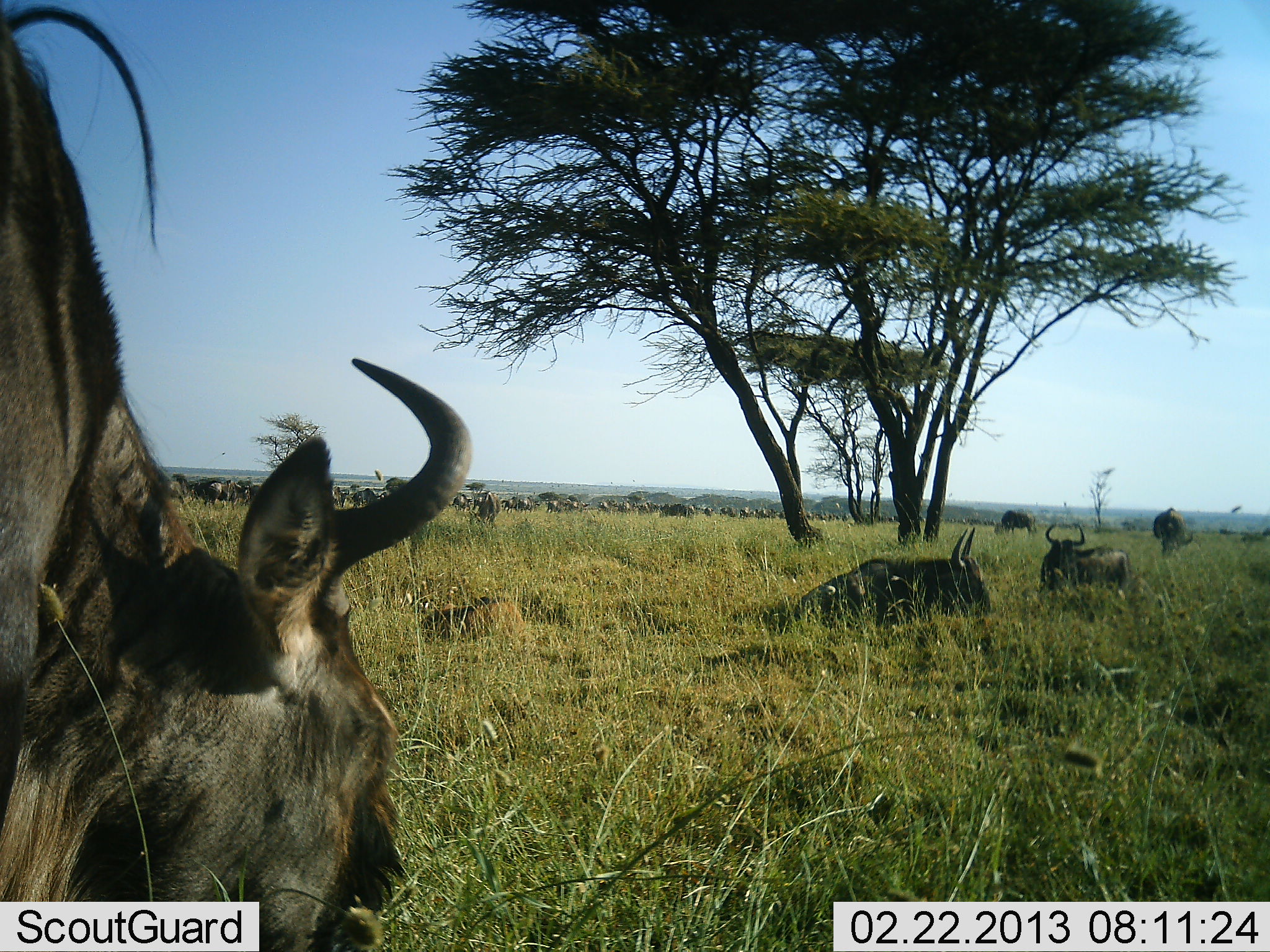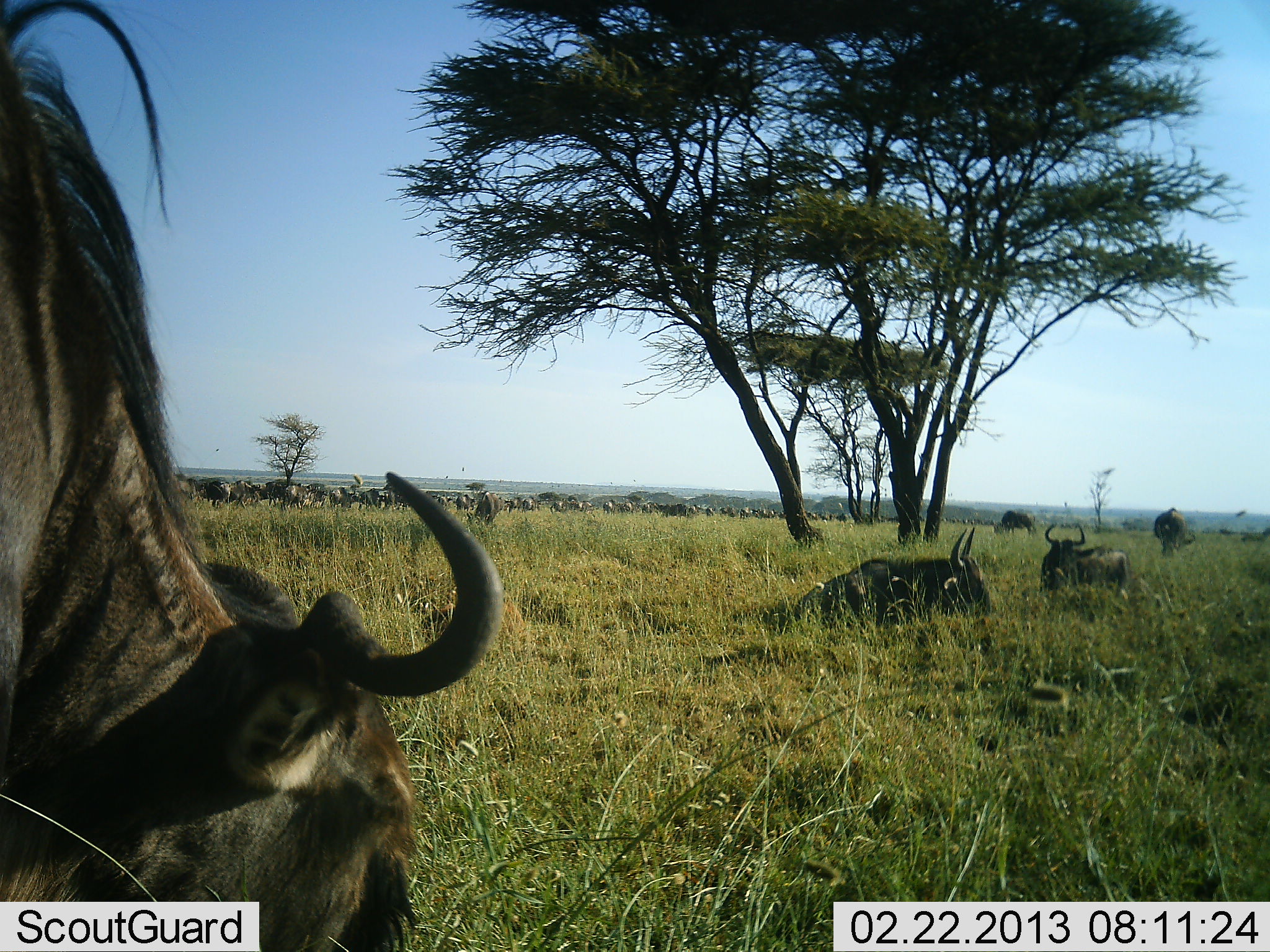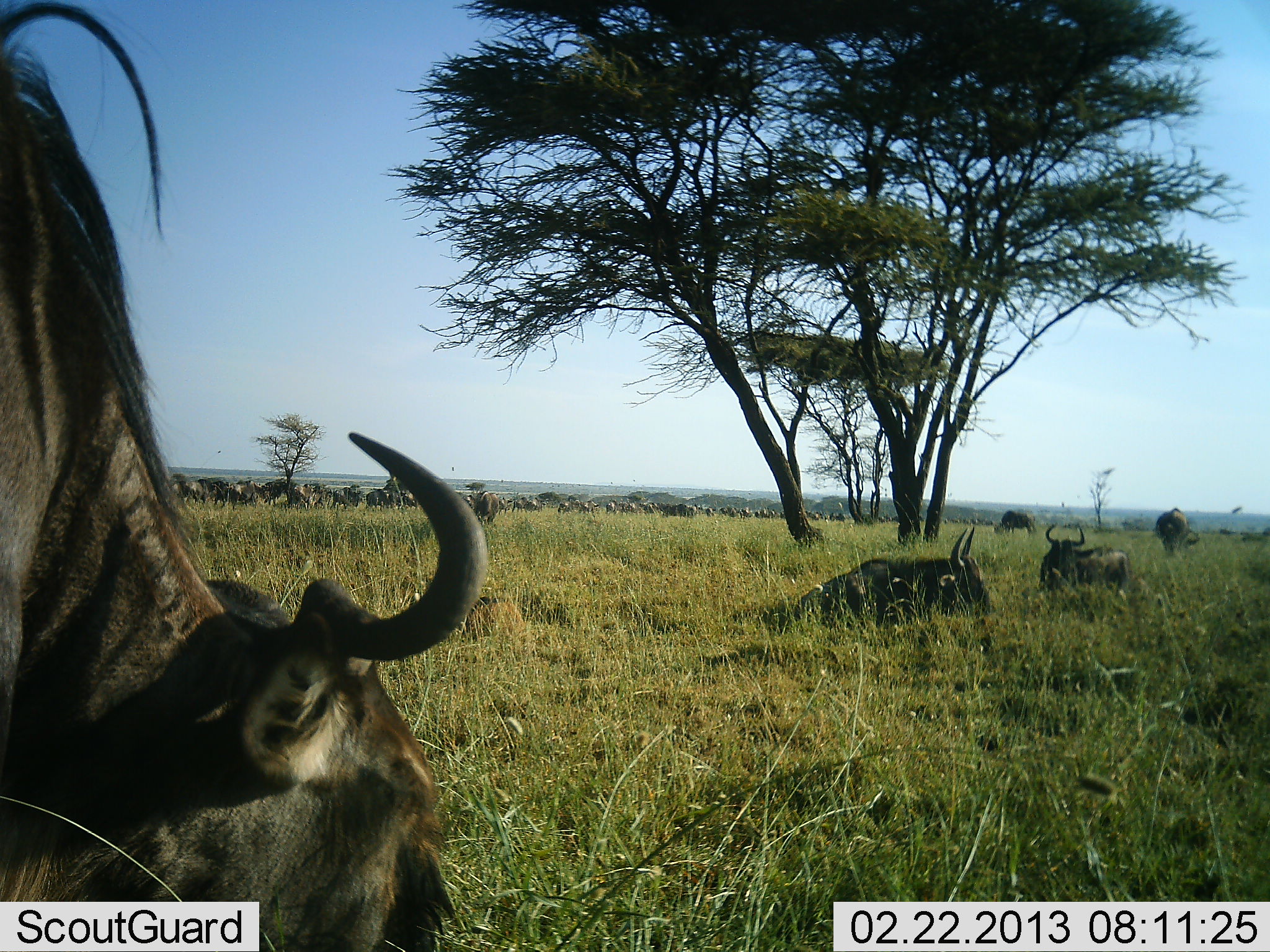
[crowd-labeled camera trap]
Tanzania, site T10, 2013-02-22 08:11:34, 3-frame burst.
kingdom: Animalia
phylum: Chordata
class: Mammalia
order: Artiodactyla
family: Bovidae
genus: Connochaetes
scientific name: Connochaetes taurinus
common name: blue wildebeest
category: wildebeest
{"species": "wildebeest (blue wildebeest) (Connochaetes taurinus)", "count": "11-50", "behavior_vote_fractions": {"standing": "52%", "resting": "97%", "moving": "59%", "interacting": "7%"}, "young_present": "0%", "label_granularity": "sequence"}